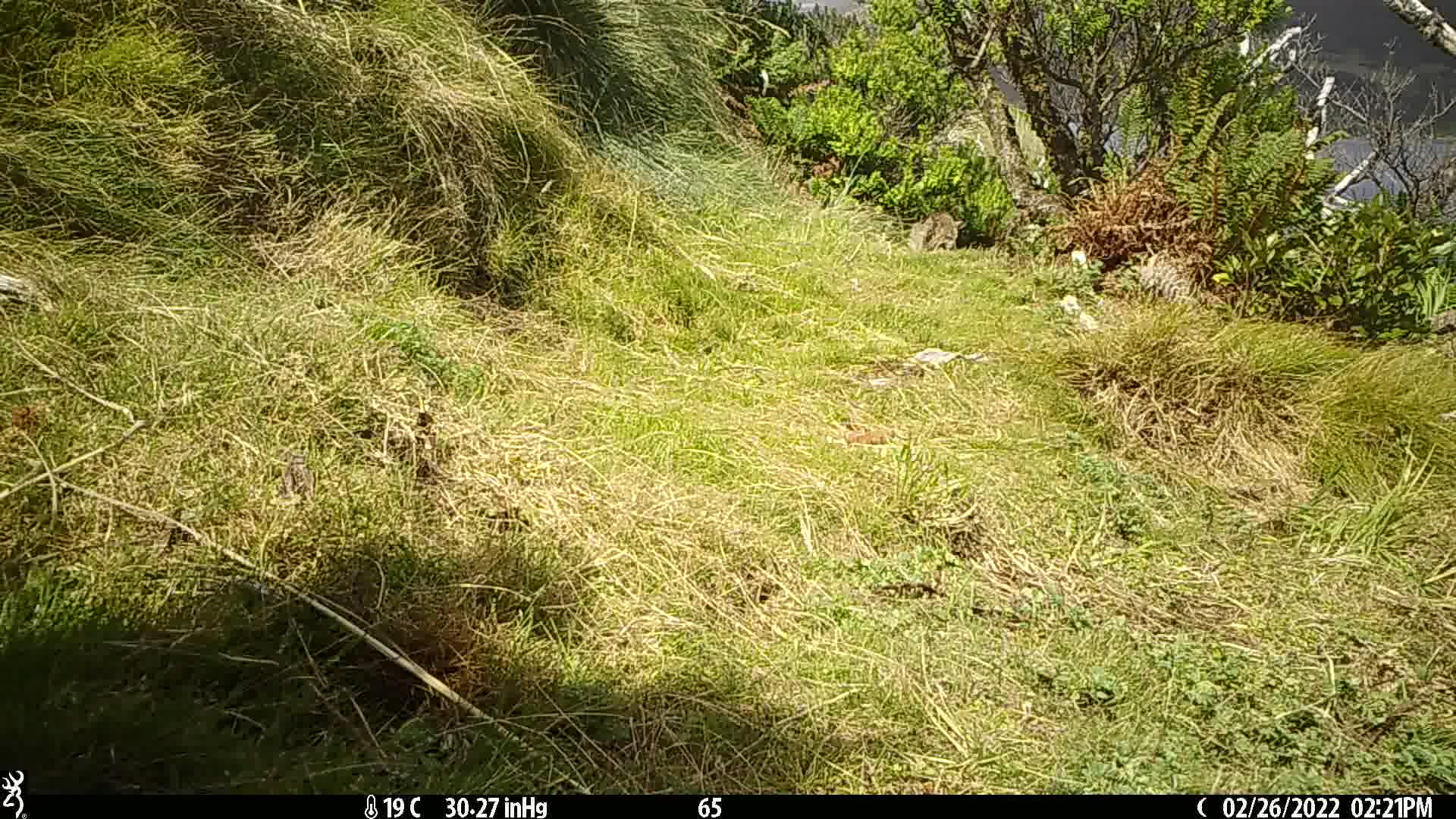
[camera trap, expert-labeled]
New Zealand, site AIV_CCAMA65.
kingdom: Animalia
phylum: Chordata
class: Mammalia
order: Carnivora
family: Felidae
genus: Felis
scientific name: Felis catus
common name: domestic cat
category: cat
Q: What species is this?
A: Cat (domestic cat) (Felis catus).